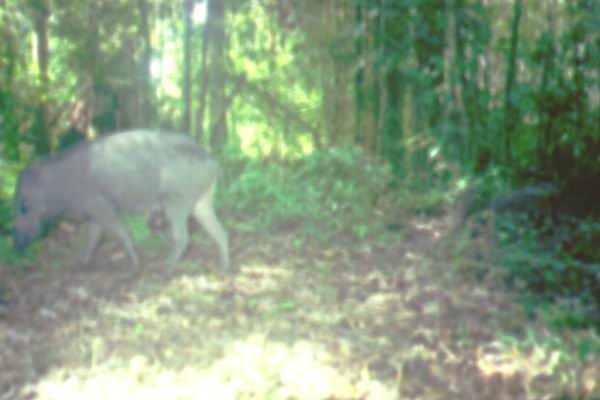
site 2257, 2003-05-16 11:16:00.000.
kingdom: Animalia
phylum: Chordata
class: Mammalia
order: Artiodactyla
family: Suidae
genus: Sus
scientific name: Sus scrofa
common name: wild boar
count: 3